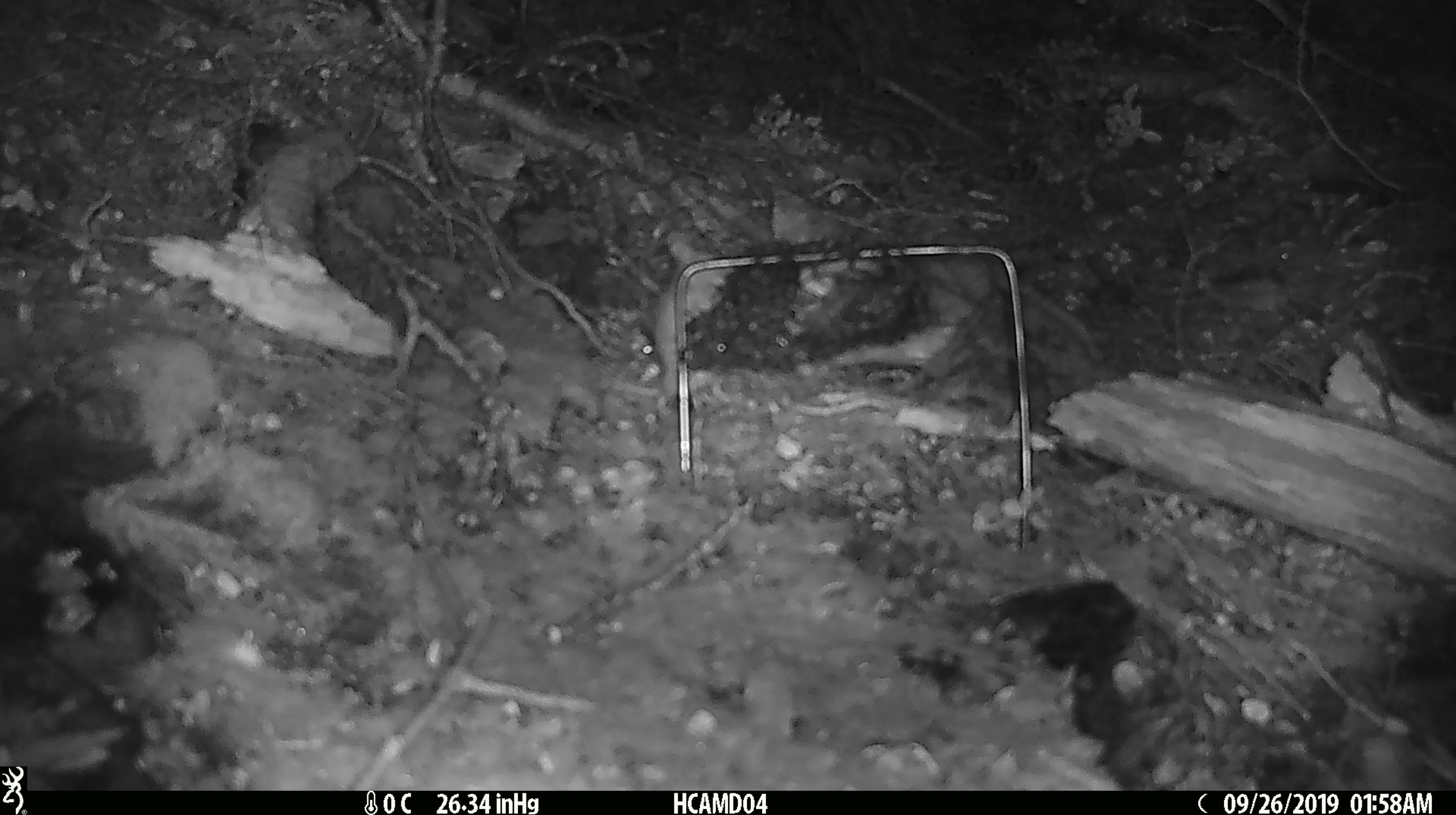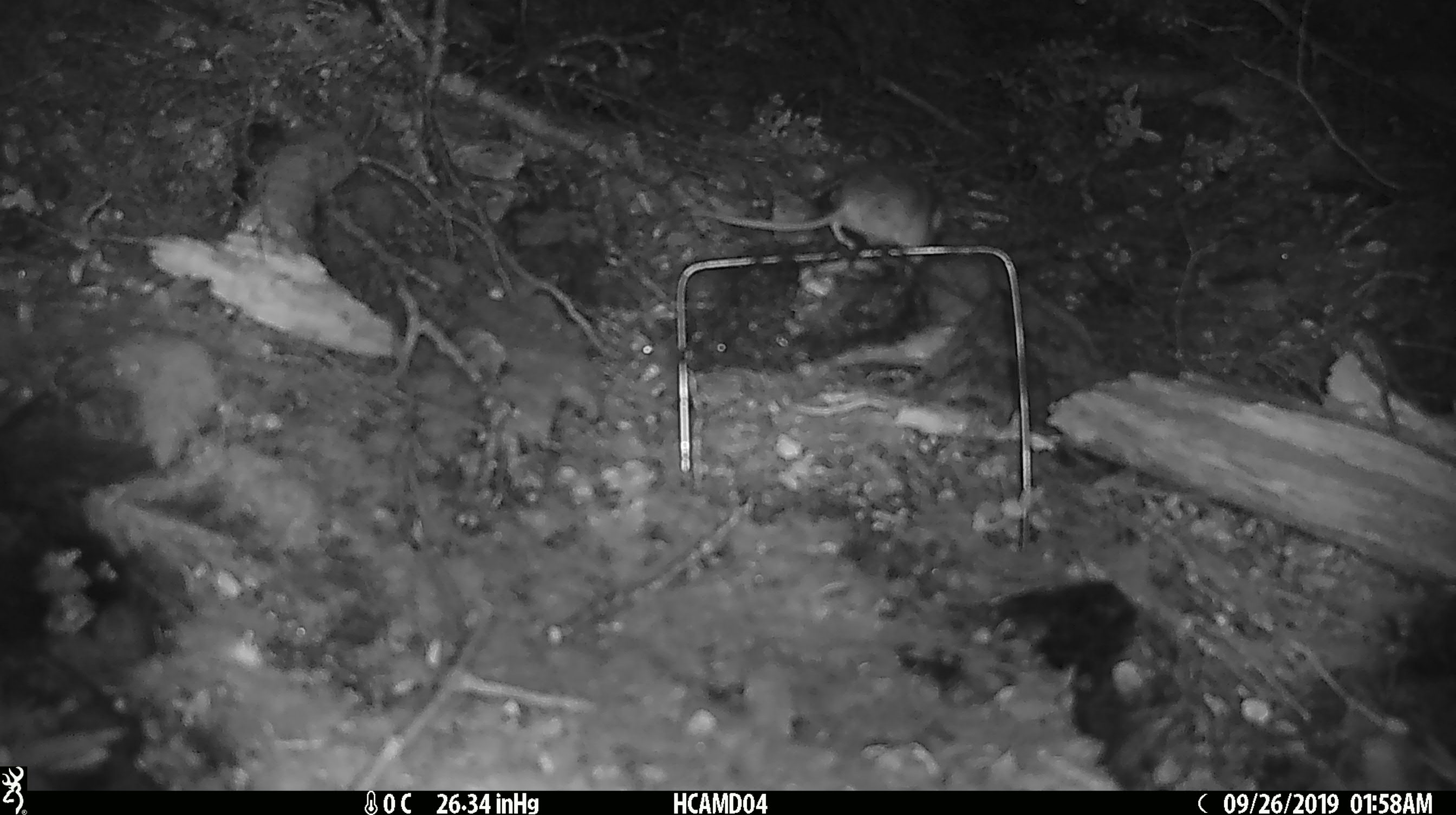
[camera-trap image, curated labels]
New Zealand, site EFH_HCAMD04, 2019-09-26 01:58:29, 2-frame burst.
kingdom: Animalia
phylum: Chordata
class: Mammalia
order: Rodentia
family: Muridae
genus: Mus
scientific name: Mus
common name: mouse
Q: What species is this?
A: Mouse (Mus).